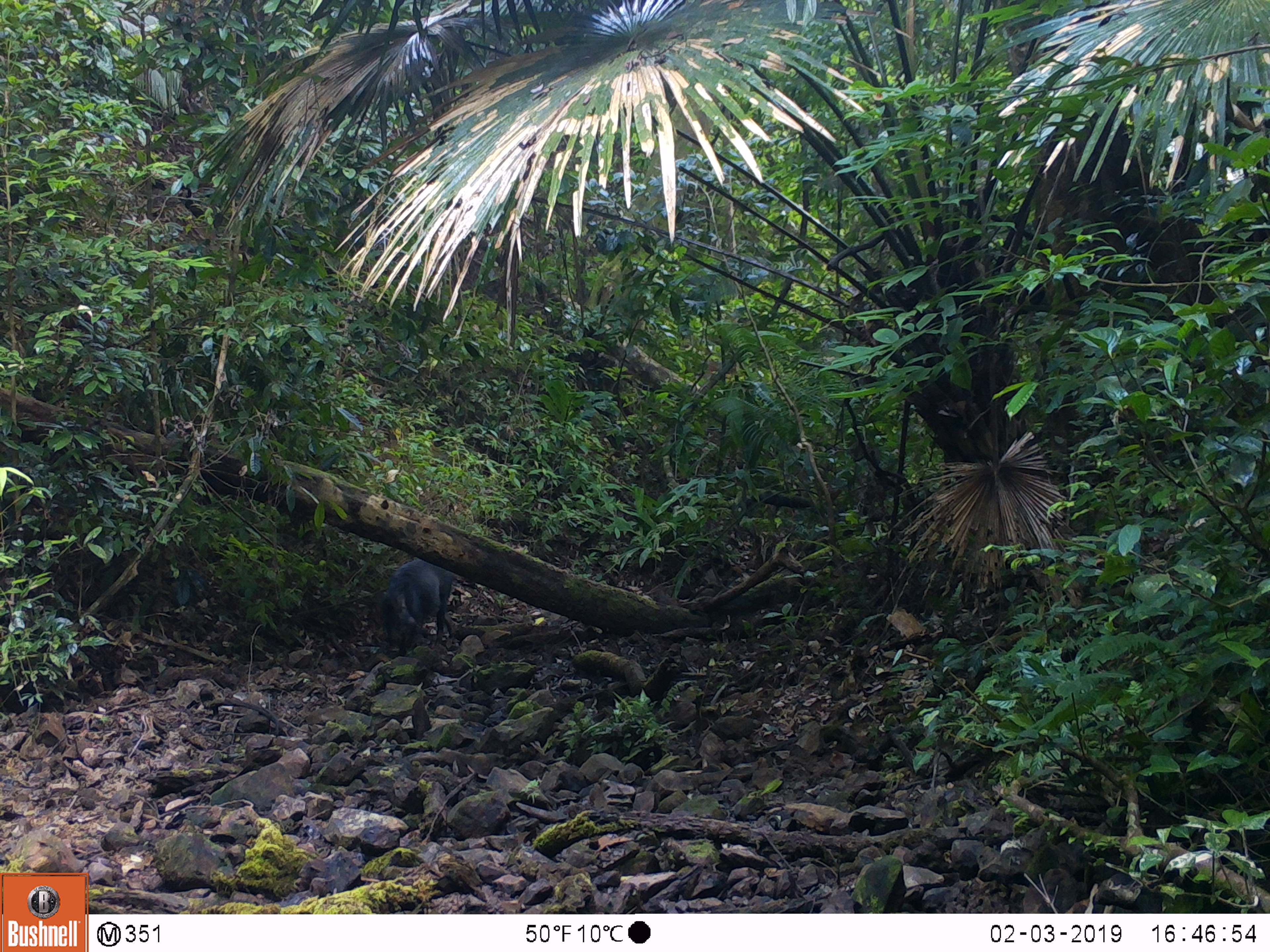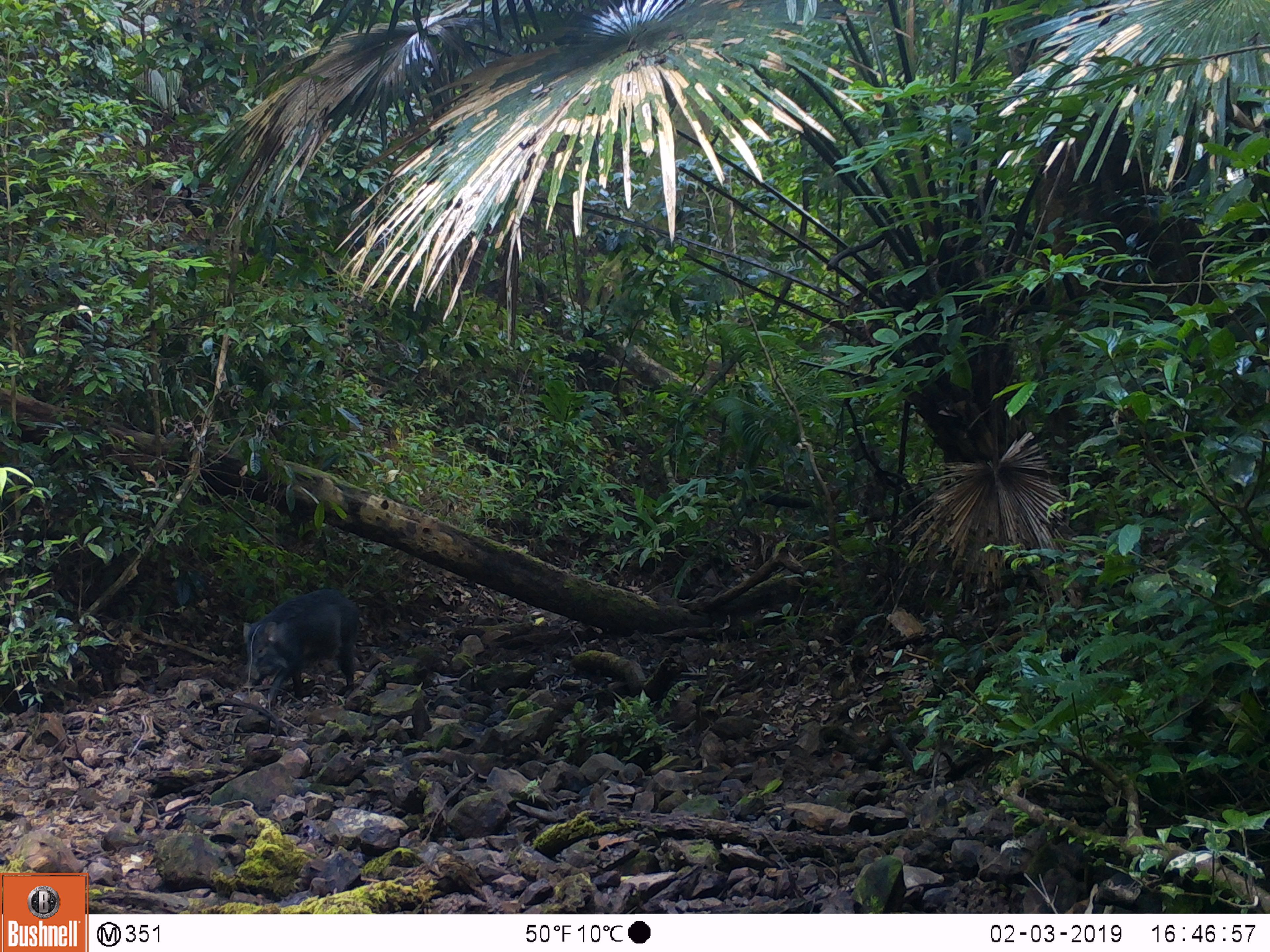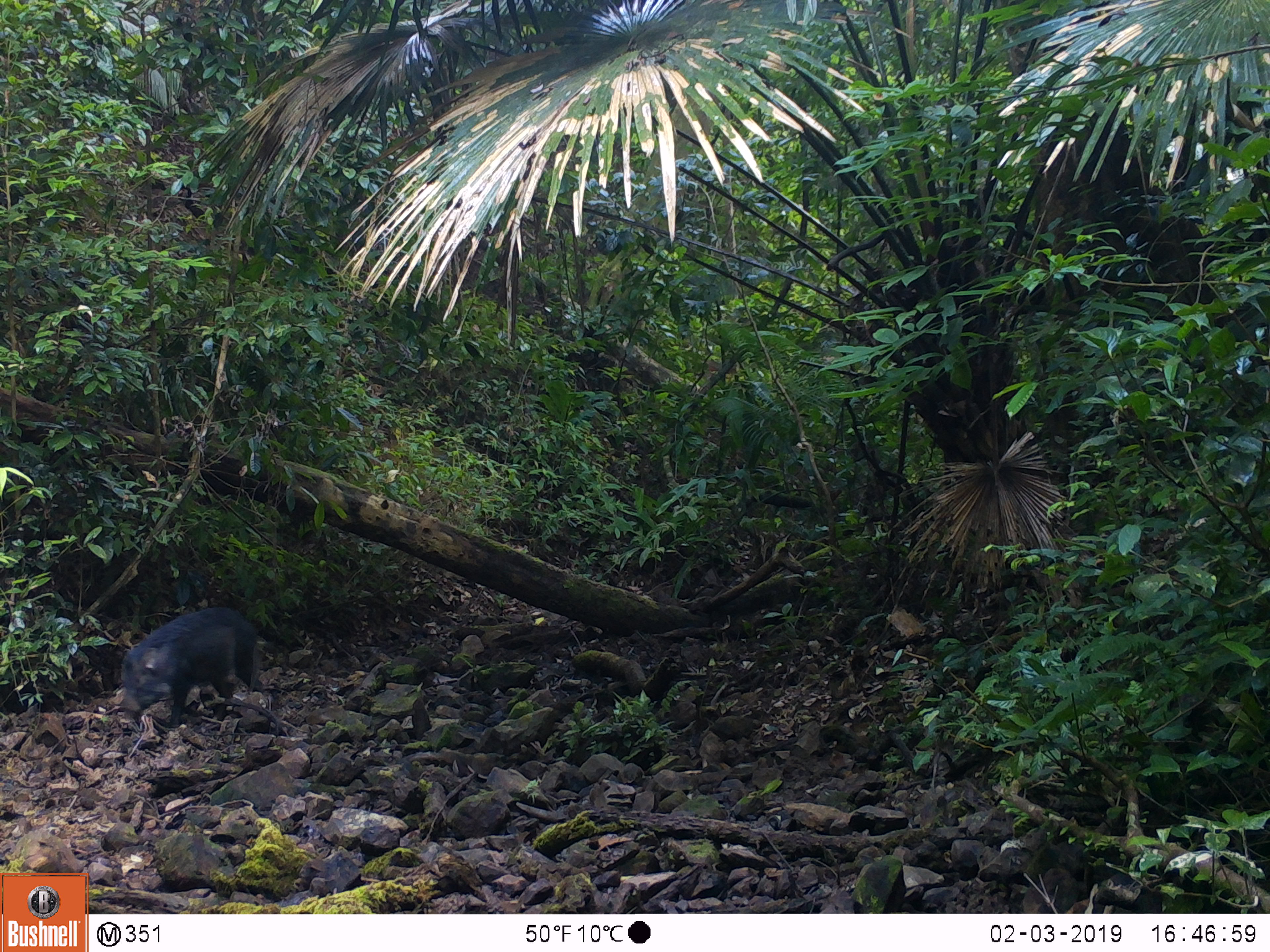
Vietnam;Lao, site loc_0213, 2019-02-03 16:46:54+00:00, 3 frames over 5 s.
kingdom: Animalia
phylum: Chordata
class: Mammalia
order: Artiodactyla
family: Suidae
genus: Sus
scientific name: Sus scrofa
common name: eurasian wild pig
Eurasian wild pig (Sus scrofa). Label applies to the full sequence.